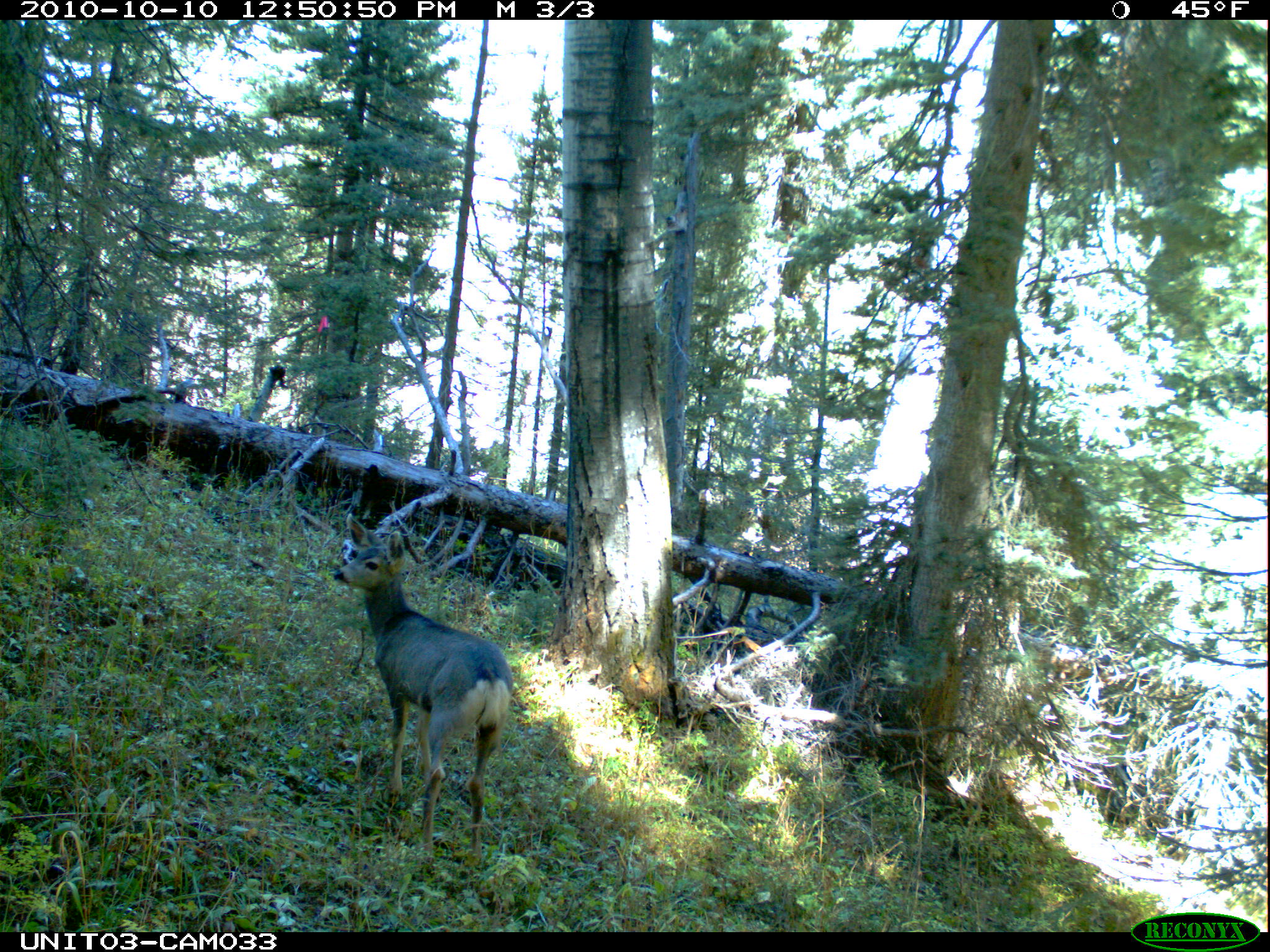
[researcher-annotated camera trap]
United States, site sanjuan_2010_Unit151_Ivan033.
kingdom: Animalia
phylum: Chordata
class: Mammalia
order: Artiodactyla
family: Cervidae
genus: Odocoileus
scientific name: Odocoileus hemionus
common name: mule deer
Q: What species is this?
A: Odocoileus hemionus (mule deer).